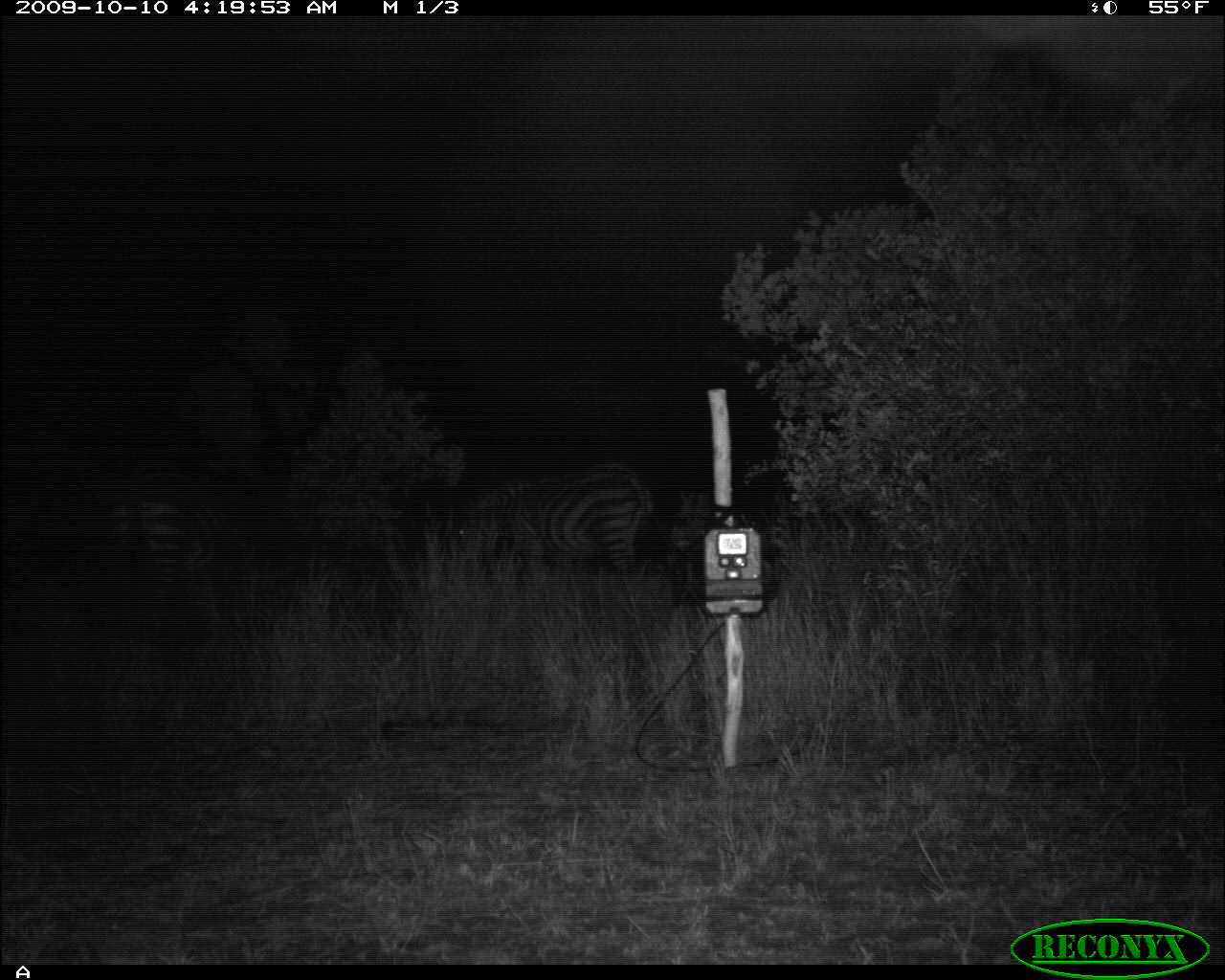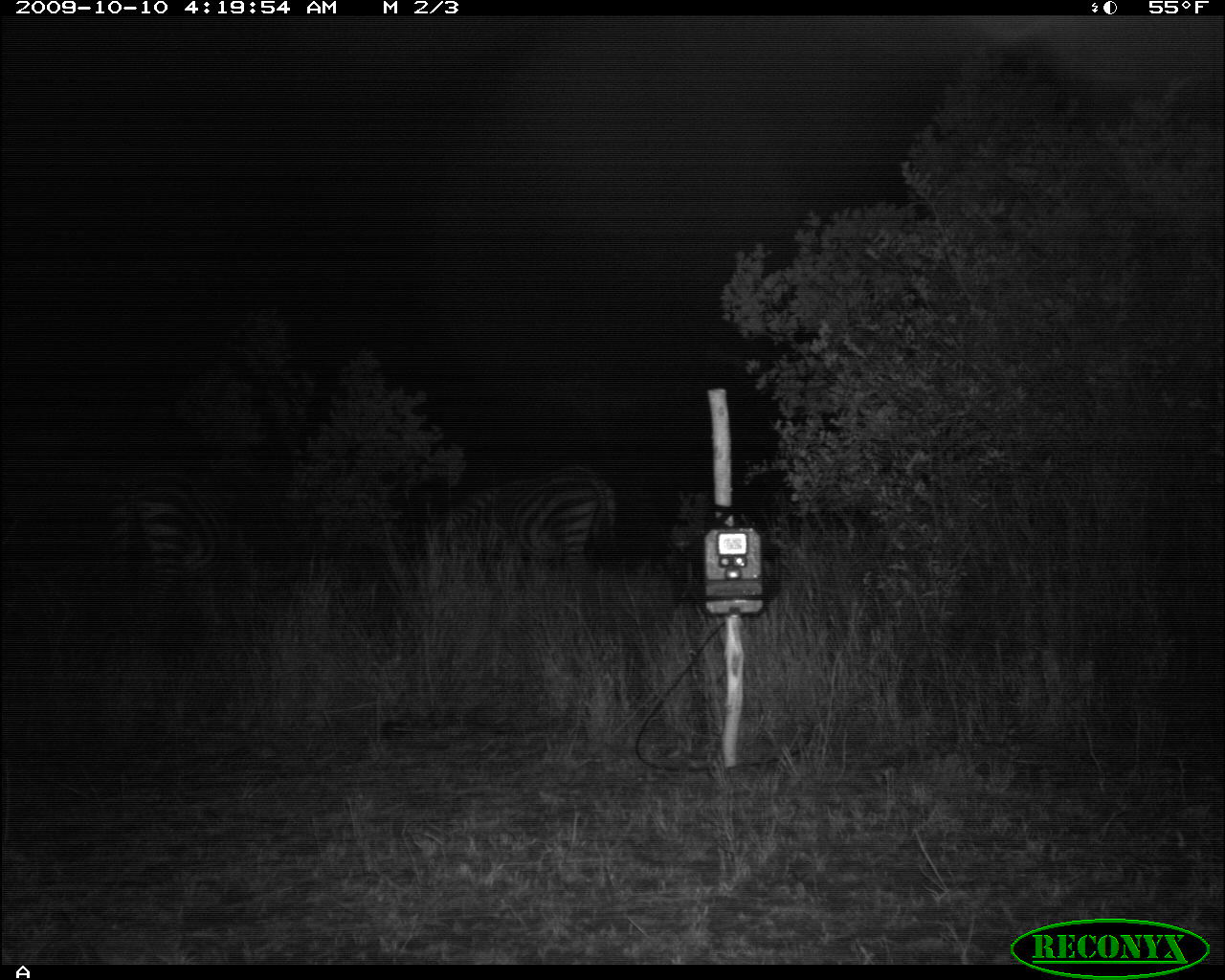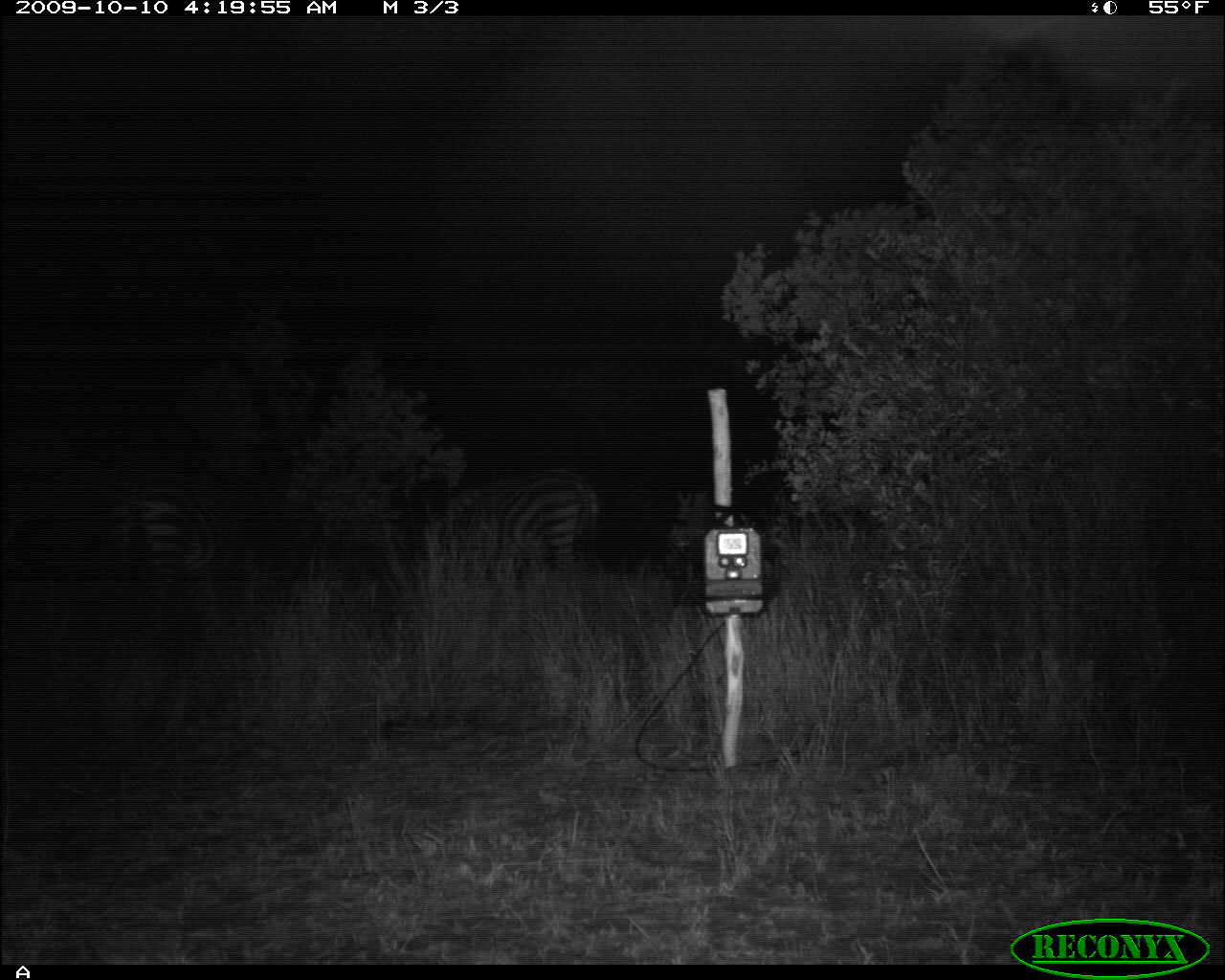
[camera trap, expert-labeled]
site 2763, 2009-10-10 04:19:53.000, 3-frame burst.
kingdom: Animalia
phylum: Chordata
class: Mammalia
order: Perissodactyla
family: Equidae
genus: Equus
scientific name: Equus quagga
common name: plains zebra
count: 2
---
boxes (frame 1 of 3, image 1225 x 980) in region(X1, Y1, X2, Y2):
equus quagga: region(455, 463, 653, 581); region(102, 469, 241, 634)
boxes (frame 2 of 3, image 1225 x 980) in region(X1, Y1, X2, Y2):
equus quagga: region(421, 467, 619, 585); region(102, 469, 241, 634)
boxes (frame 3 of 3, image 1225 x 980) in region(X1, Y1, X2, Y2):
equus quagga: region(102, 469, 241, 634); region(421, 467, 603, 585)